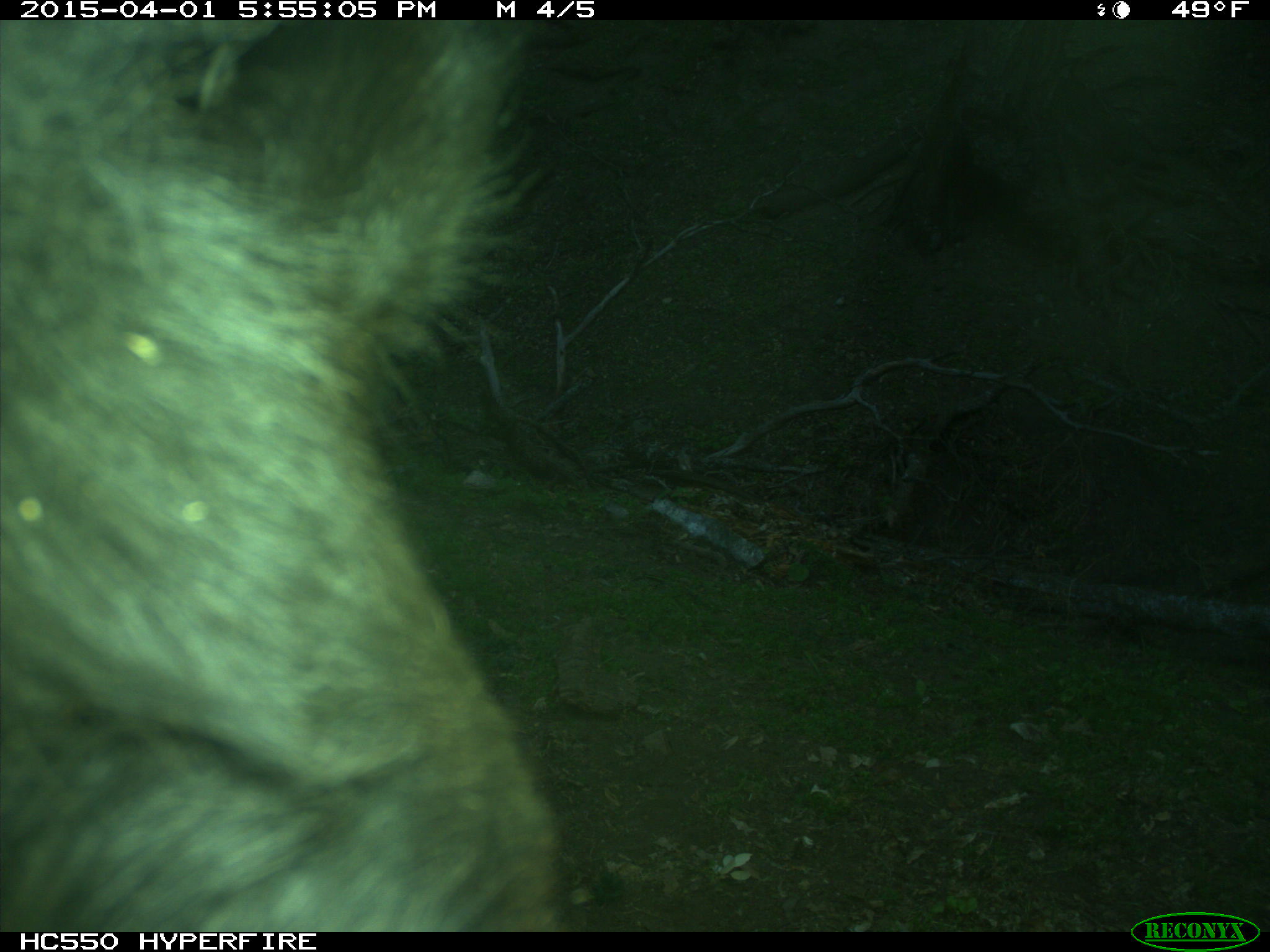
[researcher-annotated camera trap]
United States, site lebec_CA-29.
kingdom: Animalia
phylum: Chordata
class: Mammalia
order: Artiodactyla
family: Bovidae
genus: Bos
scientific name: Bos taurus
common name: domestic cow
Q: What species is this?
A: Bos taurus (domestic cow).